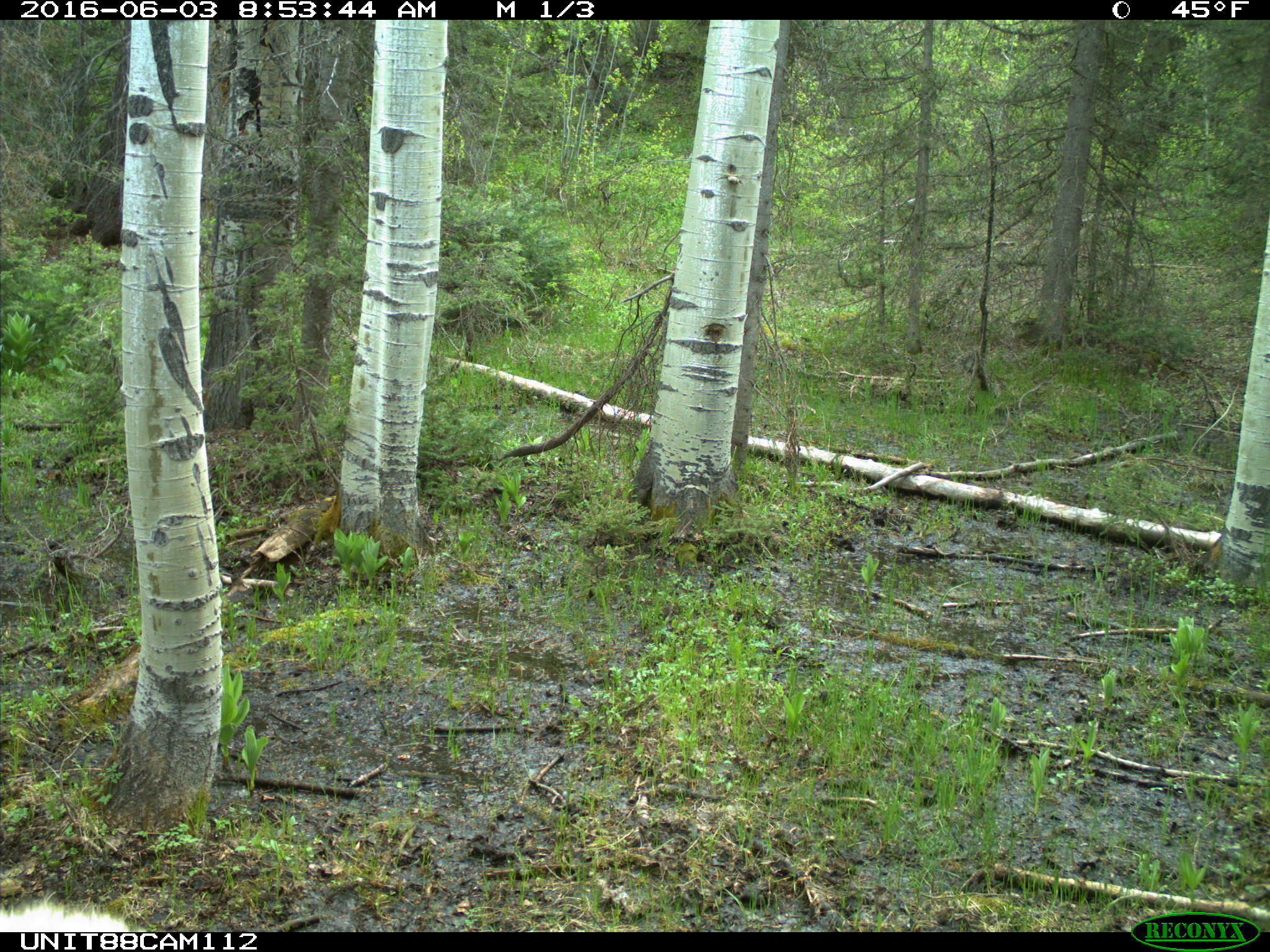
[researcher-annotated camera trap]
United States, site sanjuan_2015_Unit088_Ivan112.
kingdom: Animalia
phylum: Chordata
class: Mammalia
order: Artiodactyla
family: Cervidae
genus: Cervus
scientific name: Cervus elaphus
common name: red deer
Cervus elaphus (red deer).